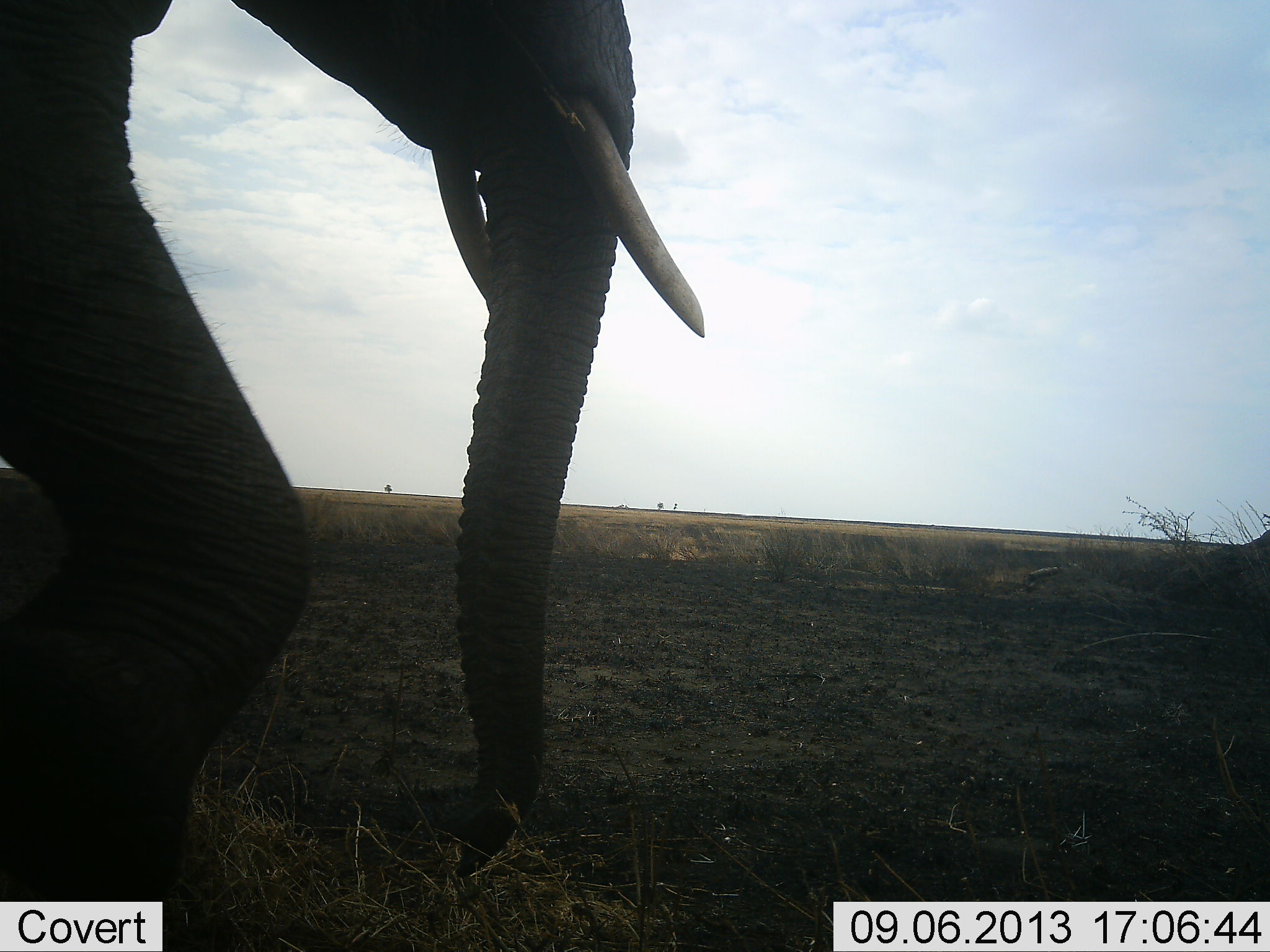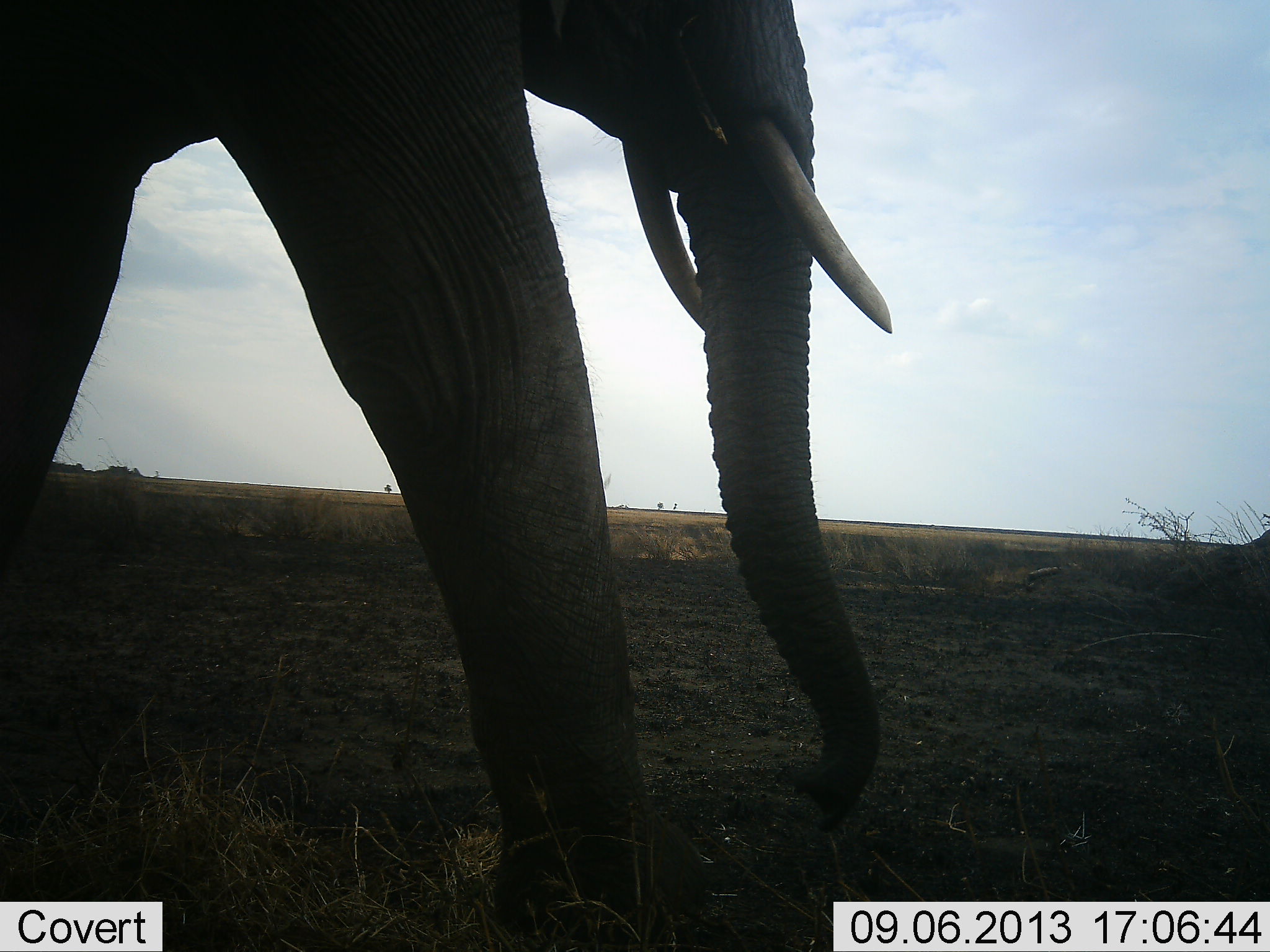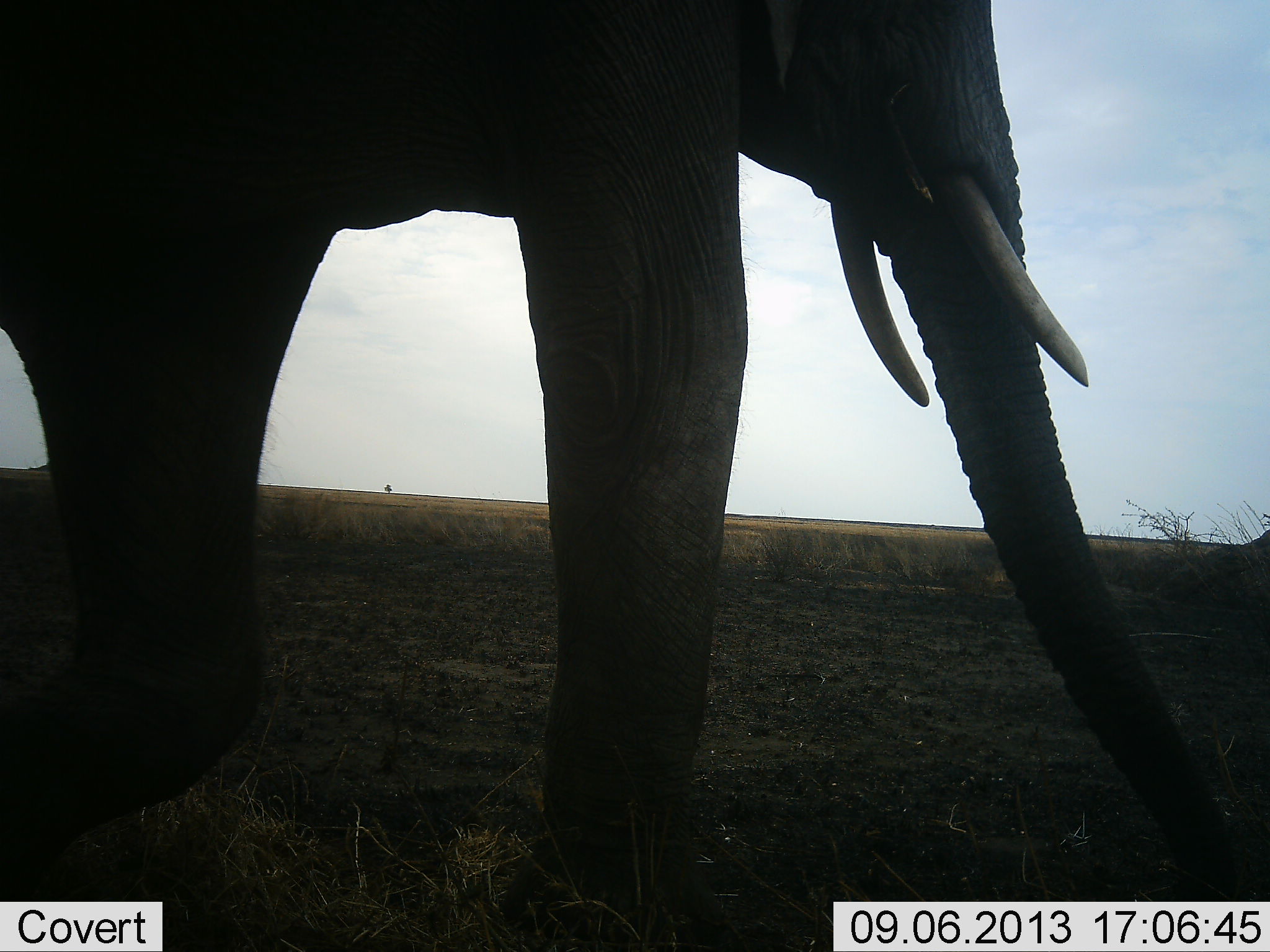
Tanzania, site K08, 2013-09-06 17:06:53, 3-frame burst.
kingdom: Animalia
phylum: Chordata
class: Mammalia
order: Proboscidea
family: Elephantidae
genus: Loxodonta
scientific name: Loxodonta africana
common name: african bush elephant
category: elephant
Elephant (african bush elephant) (Loxodonta africana), count 1. Behavior (volunteer vote fractions): standing 20%, resting 0%, moving 90%, interacting 0%. Young present (vote fraction): 0%. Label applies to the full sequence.